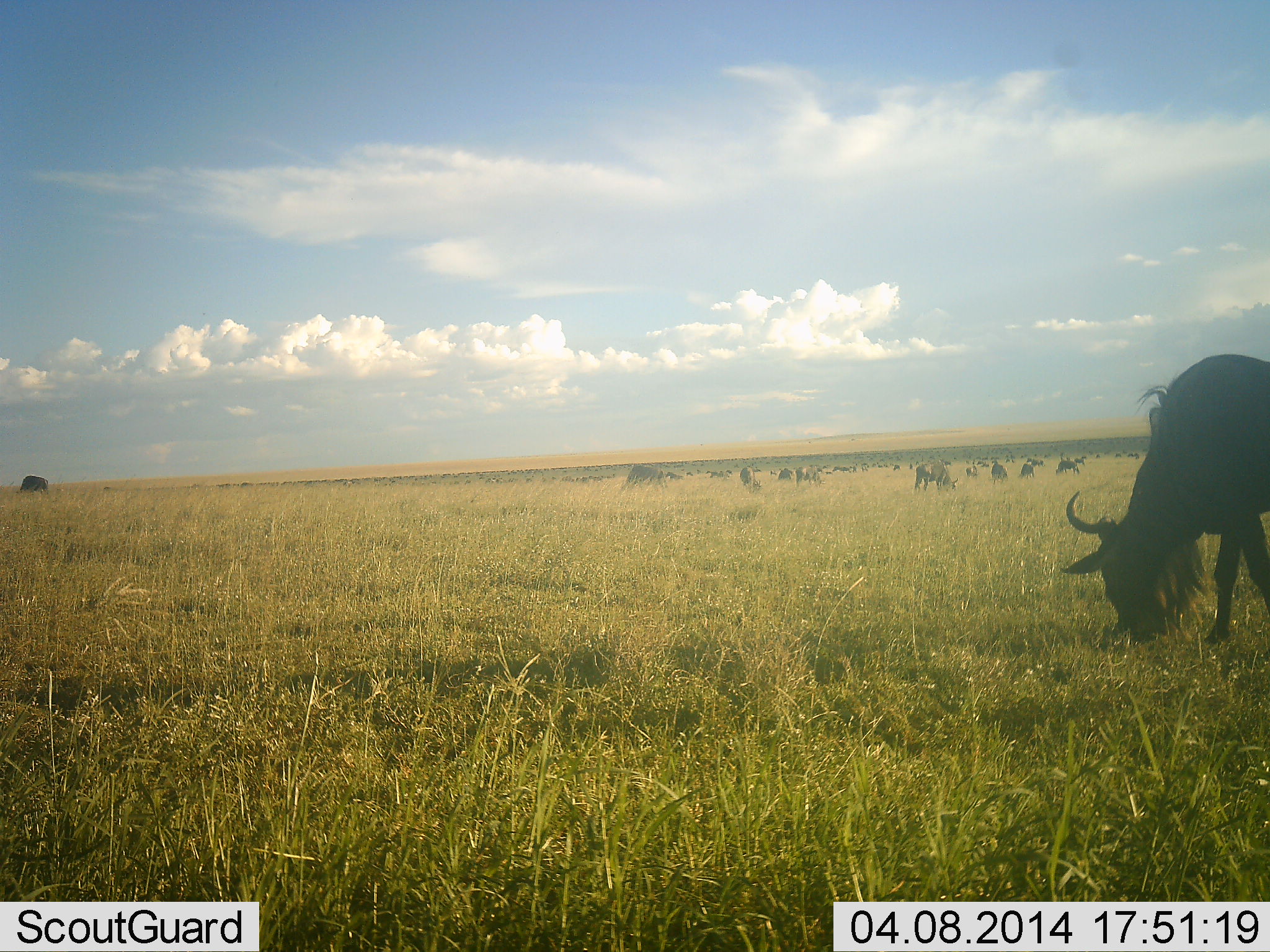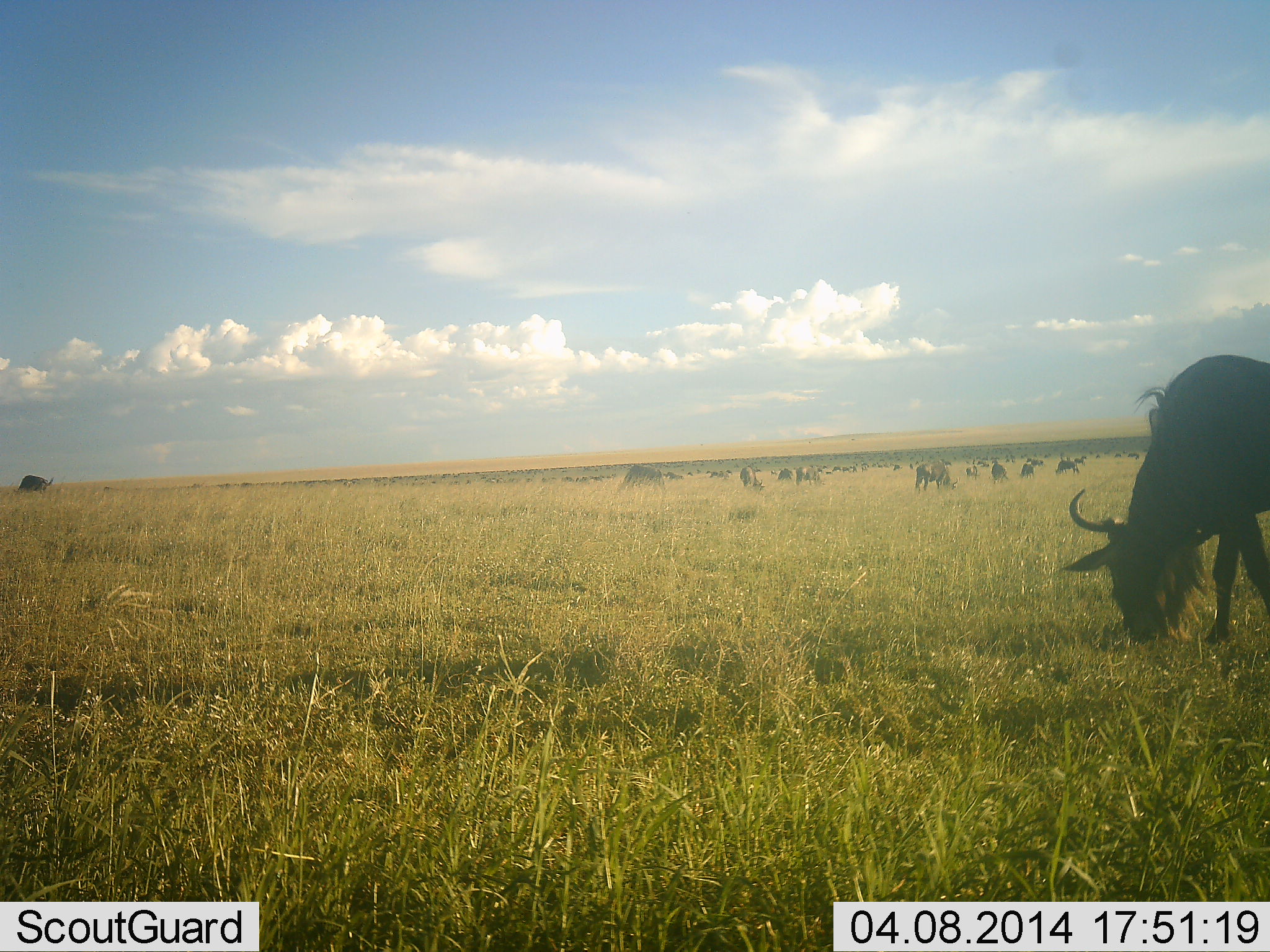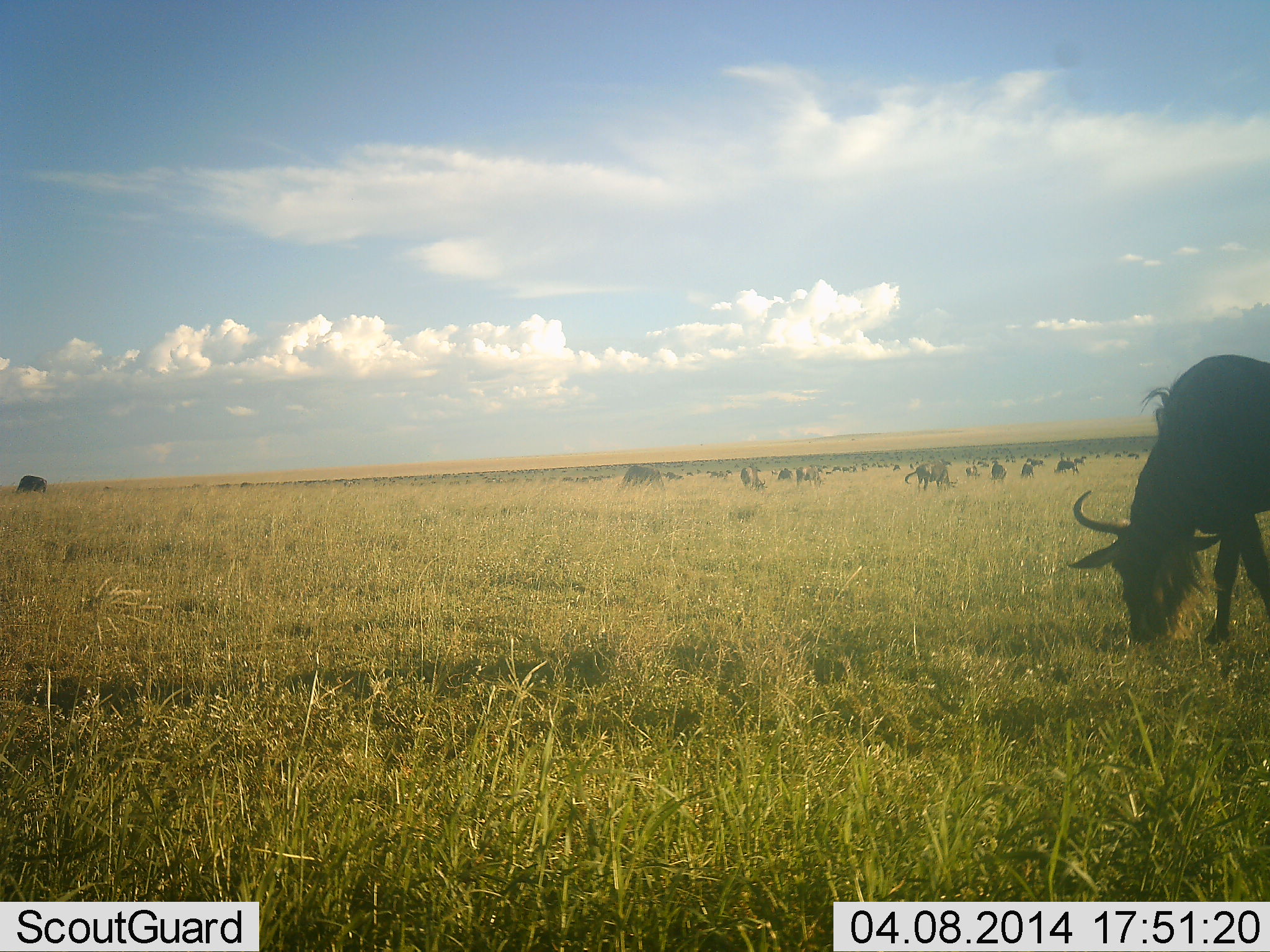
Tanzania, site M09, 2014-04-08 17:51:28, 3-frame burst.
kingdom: Animalia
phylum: Chordata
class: Mammalia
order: Artiodactyla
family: Bovidae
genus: Connochaetes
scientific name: Connochaetes taurinus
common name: blue wildebeest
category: wildebeest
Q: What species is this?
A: Wildebeest (blue wildebeest) (Connochaetes taurinus).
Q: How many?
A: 11-50.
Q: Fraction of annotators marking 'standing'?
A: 30%.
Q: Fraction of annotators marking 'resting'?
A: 0%.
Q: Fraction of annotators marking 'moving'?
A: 10%.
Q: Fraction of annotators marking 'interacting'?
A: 0%.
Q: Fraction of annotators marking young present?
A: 0%.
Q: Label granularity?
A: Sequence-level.